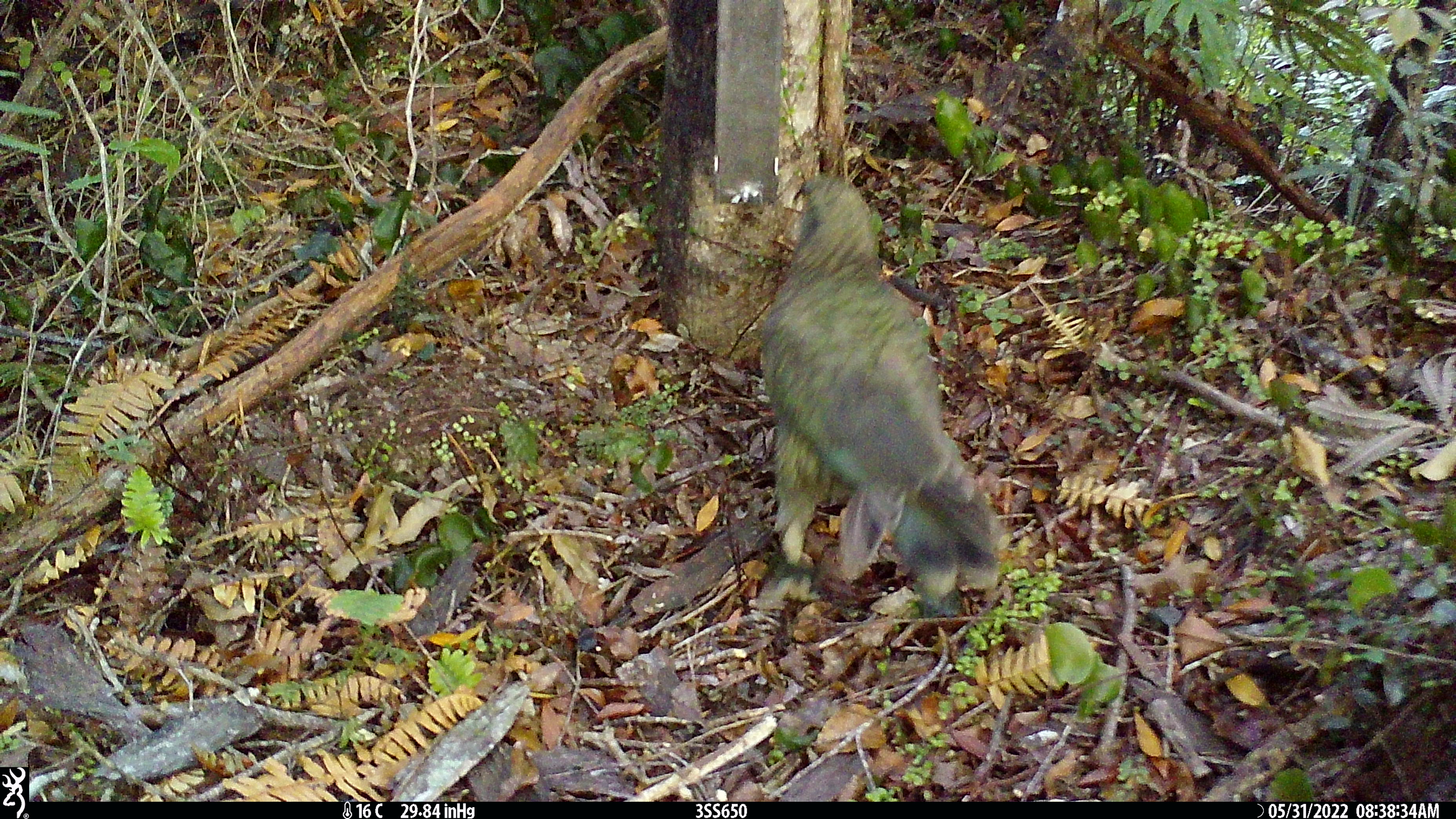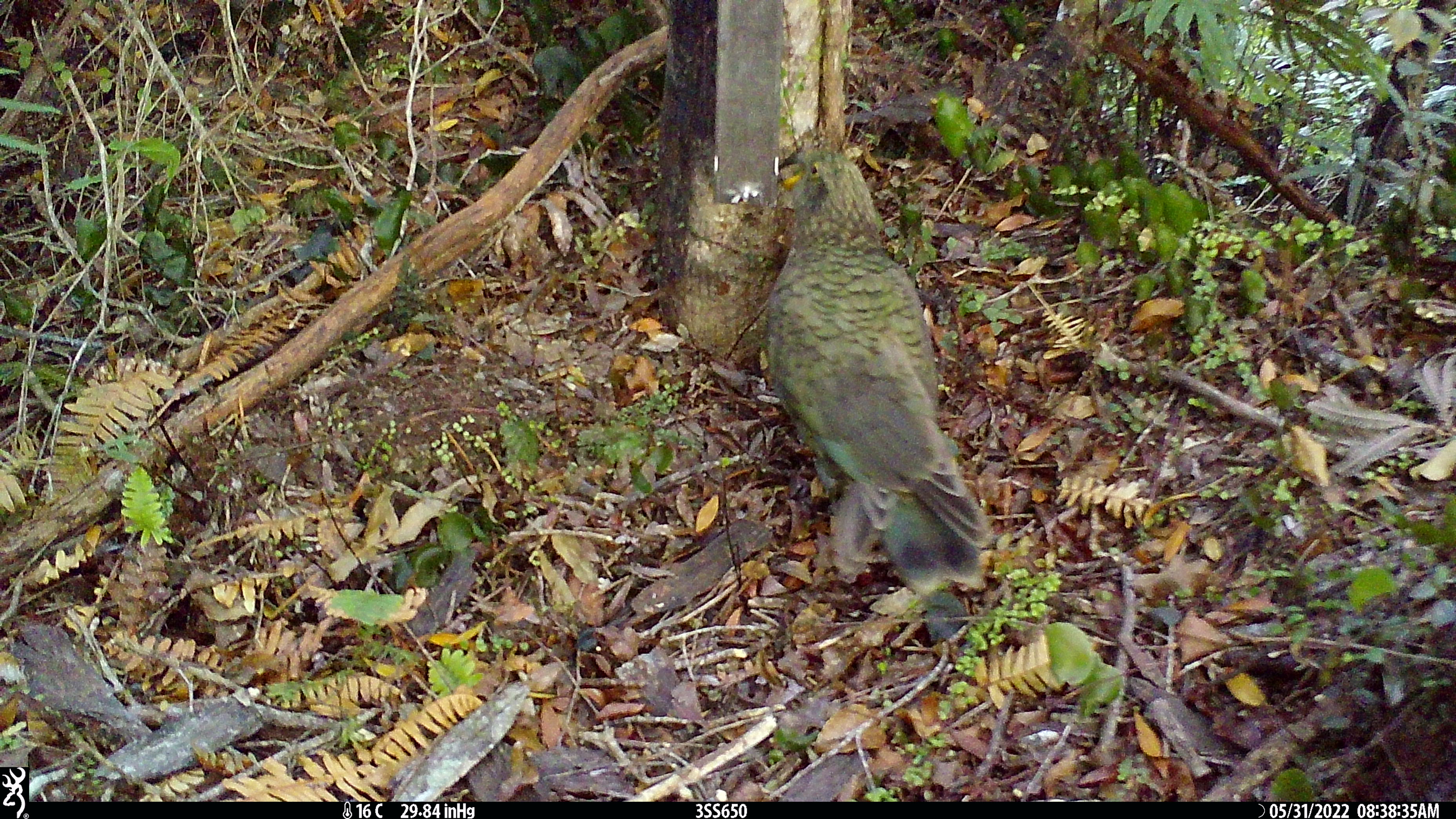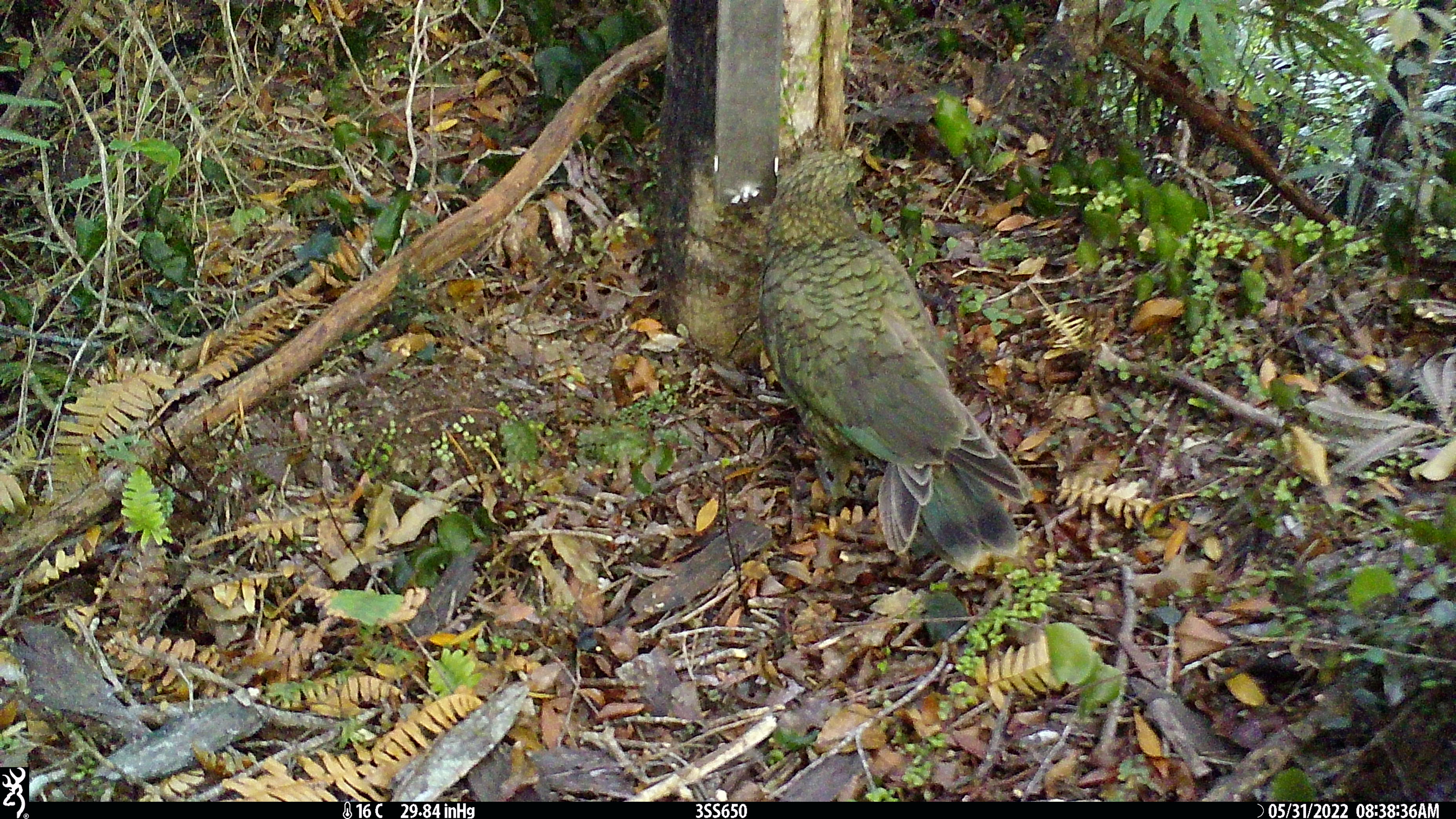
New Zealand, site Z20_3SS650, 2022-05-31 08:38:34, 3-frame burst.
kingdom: Animalia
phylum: Chordata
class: Aves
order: Psittaciformes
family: Strigopidae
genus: Nestor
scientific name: Nestor notabilis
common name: kea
Kea (Nestor notabilis).